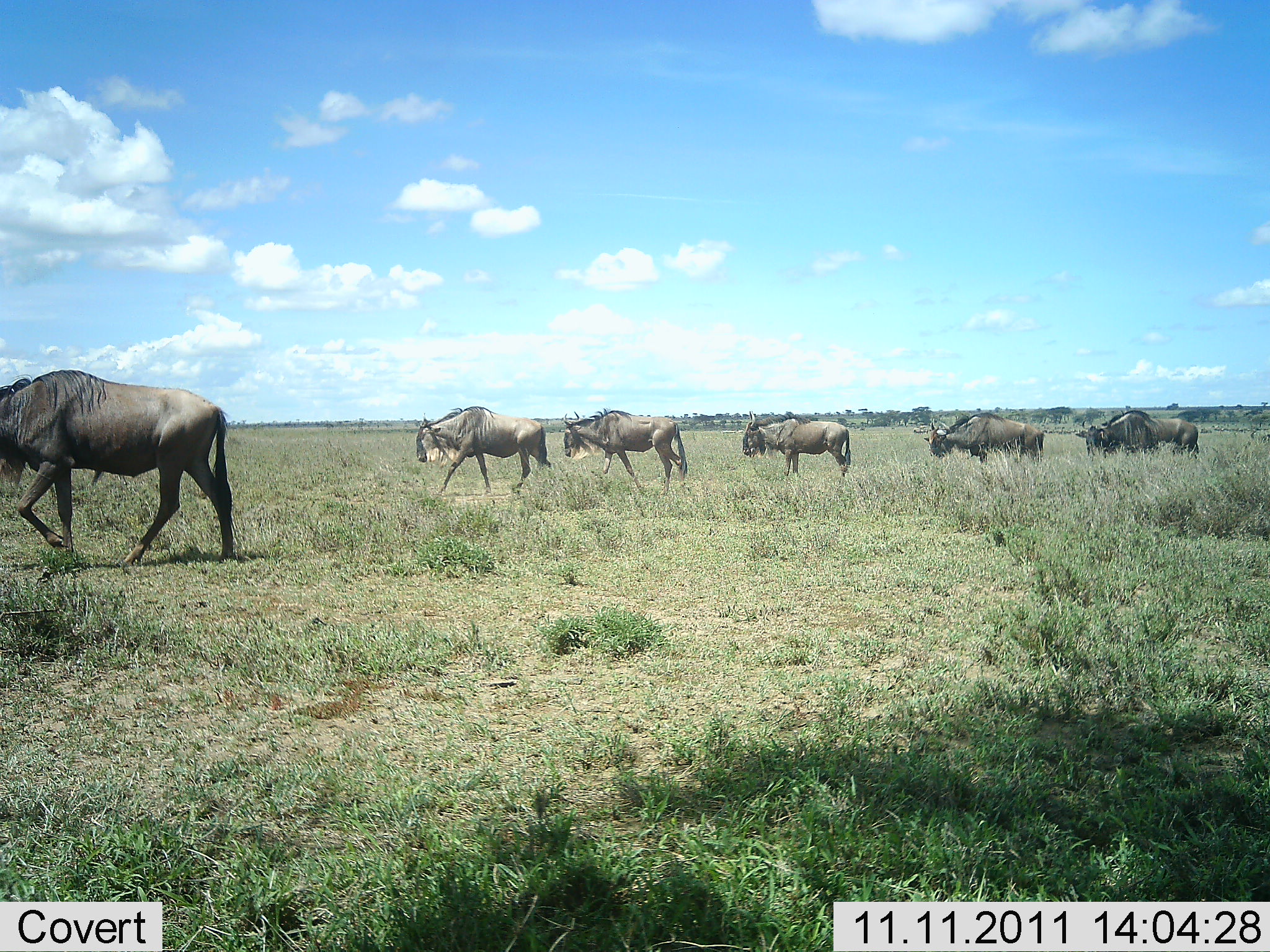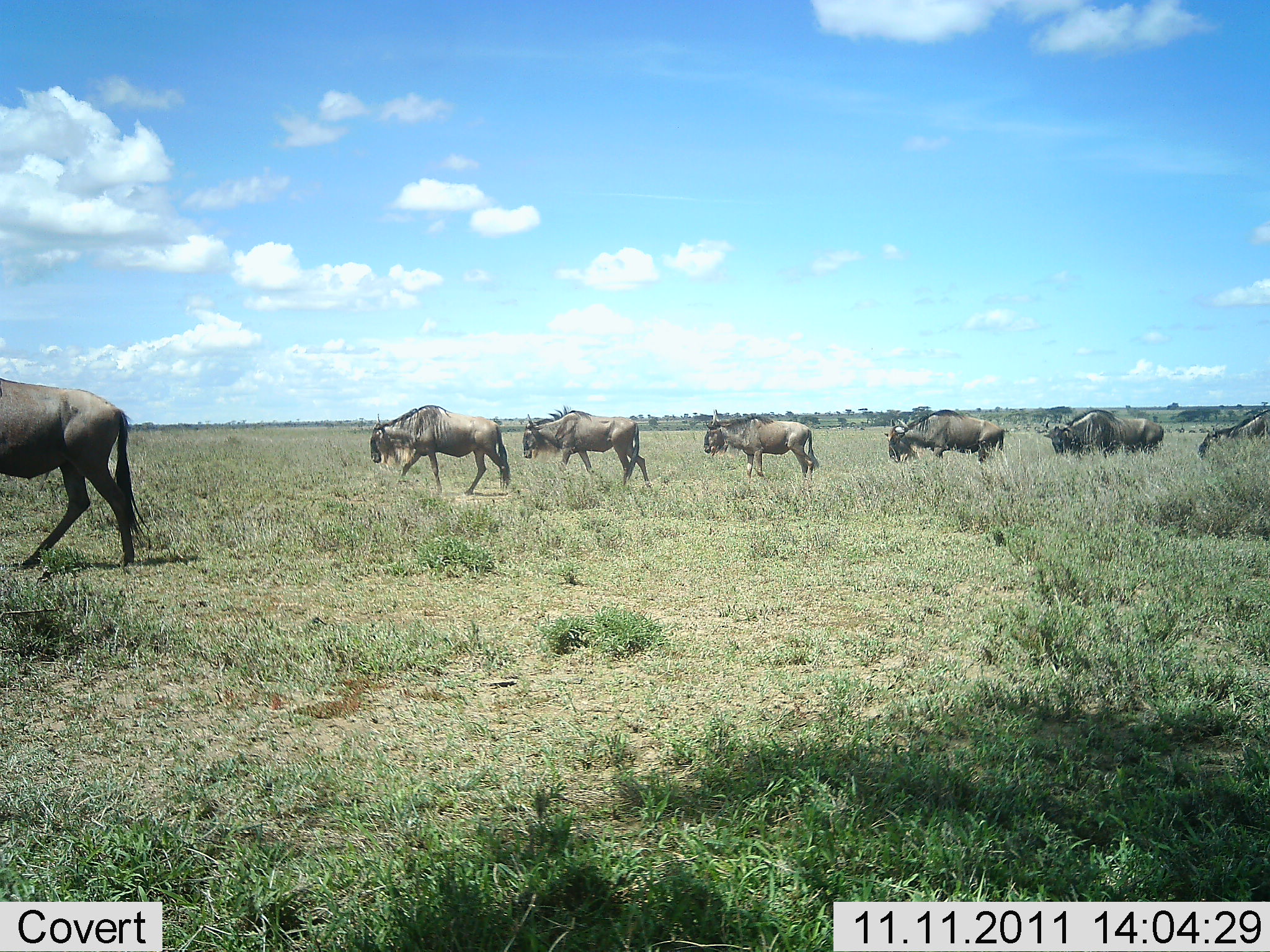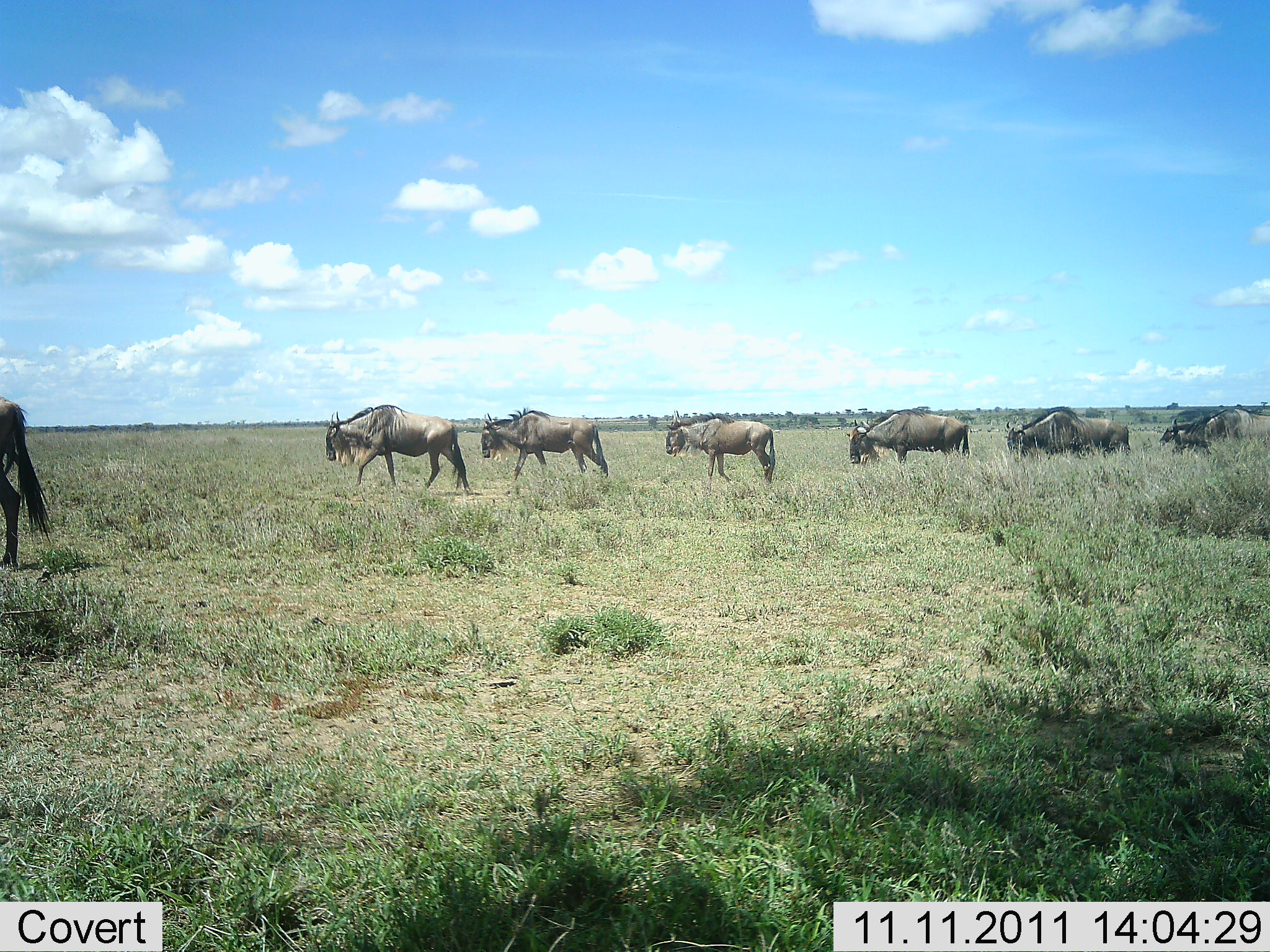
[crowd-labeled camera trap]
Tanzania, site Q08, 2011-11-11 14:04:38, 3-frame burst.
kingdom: Animalia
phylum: Chordata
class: Mammalia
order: Artiodactyla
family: Bovidae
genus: Connochaetes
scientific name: Connochaetes taurinus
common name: blue wildebeest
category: wildebeest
Wildebeest (blue wildebeest) (Connochaetes taurinus), count 7. Behavior (volunteer vote fractions): standing 9%, resting 0%, moving 100%, interacting 0%. Young present (vote fraction): 0%. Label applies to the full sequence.